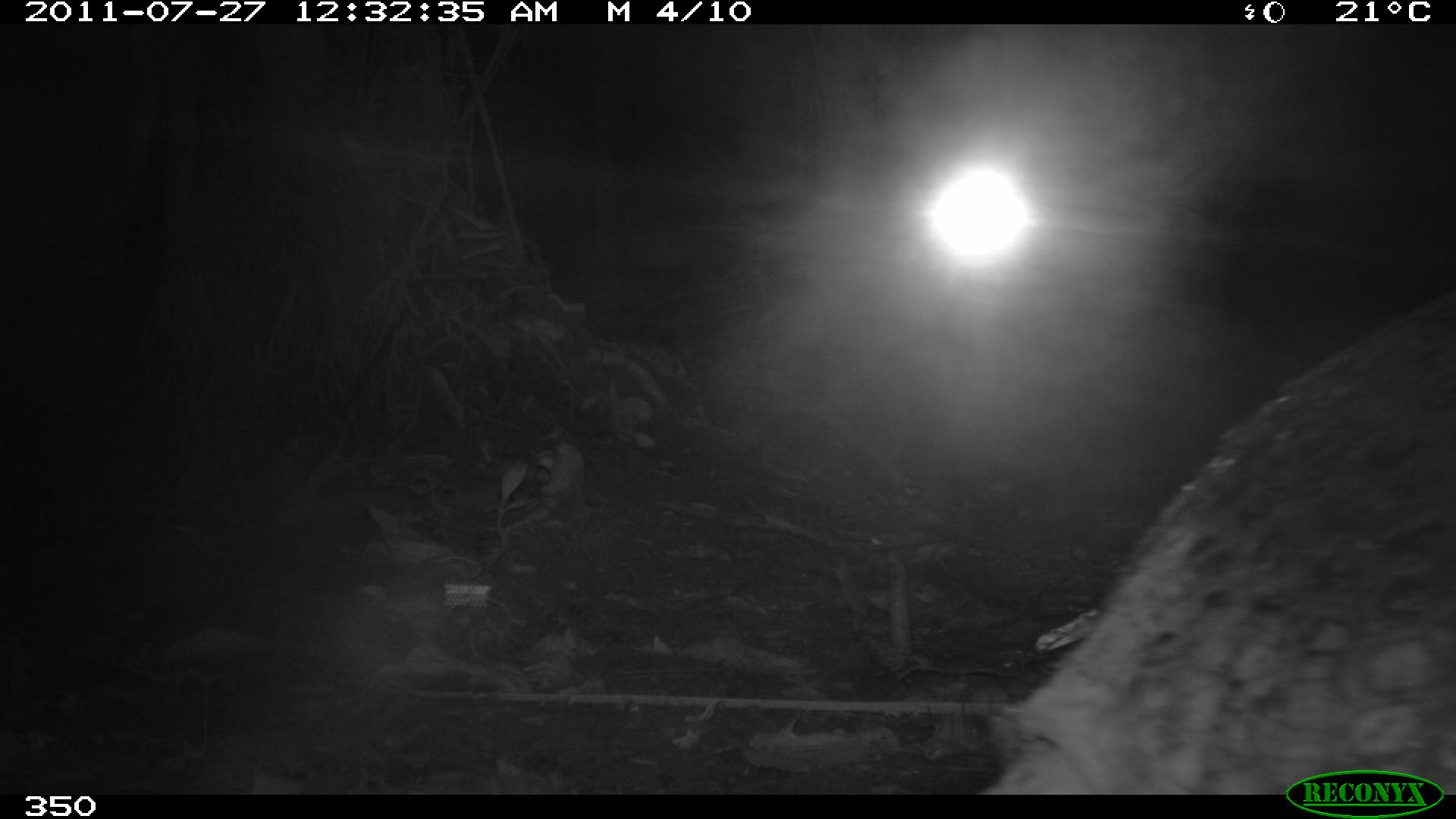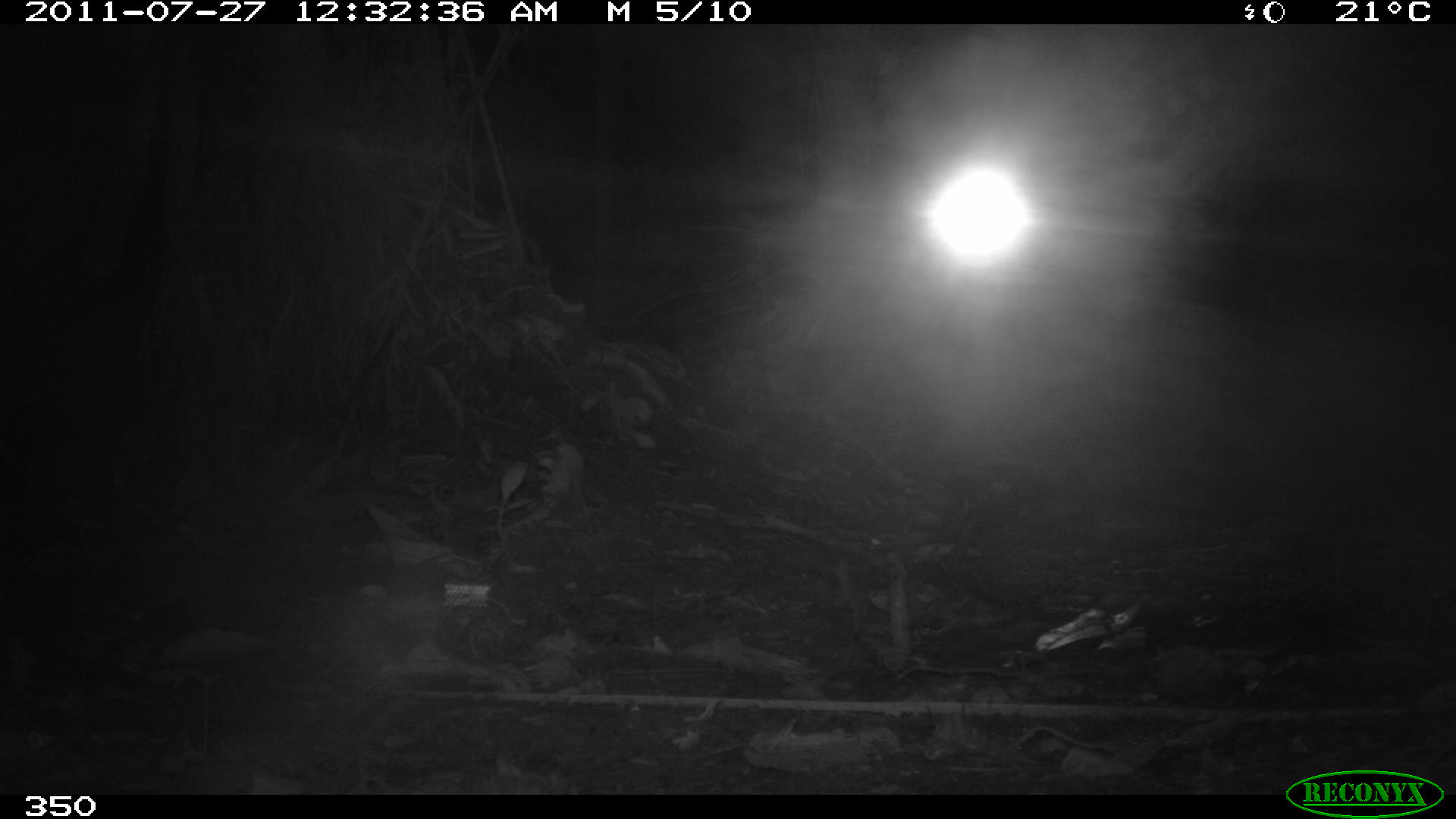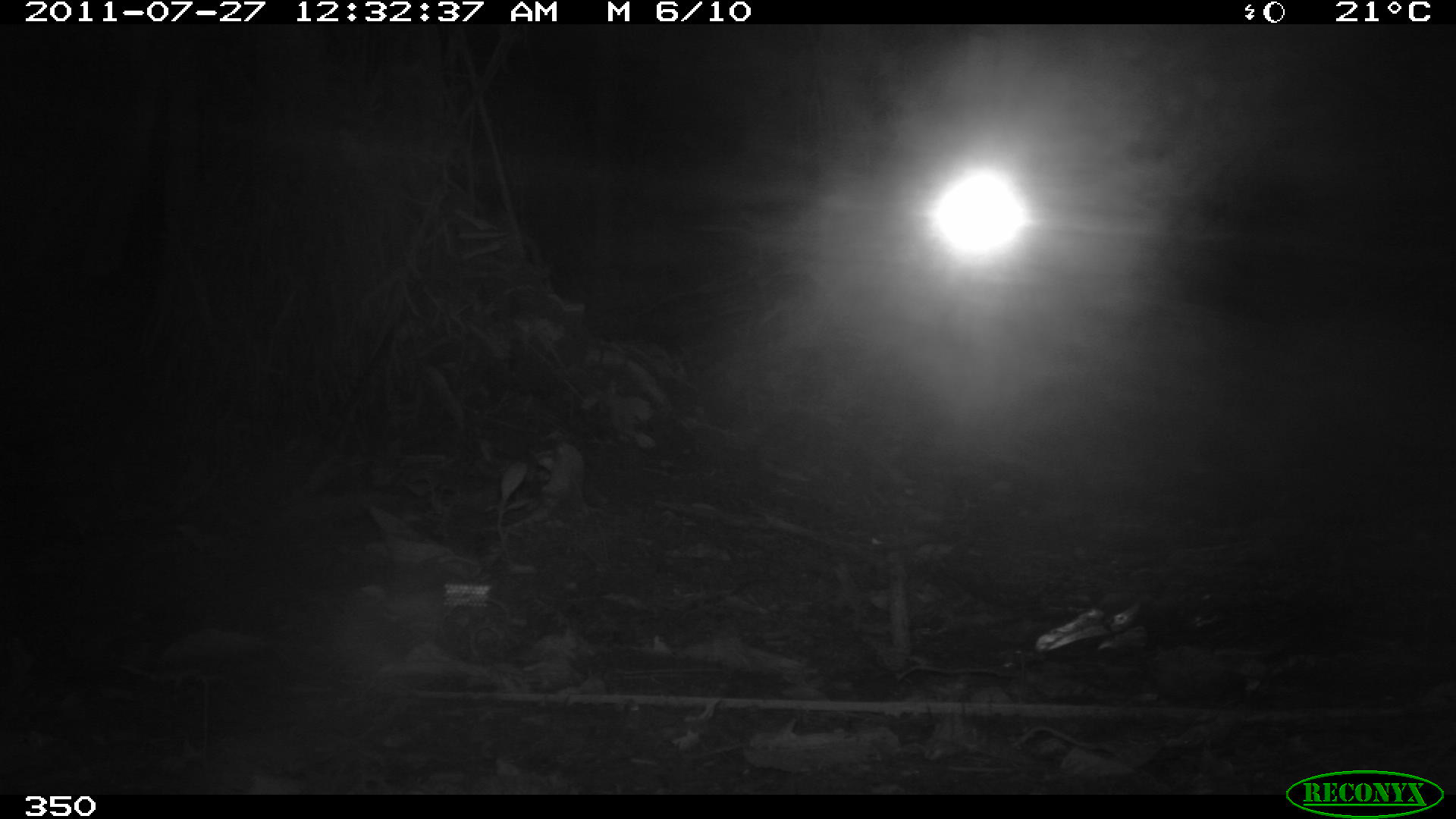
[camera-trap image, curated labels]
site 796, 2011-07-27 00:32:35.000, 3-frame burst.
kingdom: Animalia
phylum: Chordata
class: Mammalia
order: Cingulata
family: Chlamyphoridae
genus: Priodontes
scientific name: Priodontes maximus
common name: giant armadillo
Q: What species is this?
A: Priodontes maximus (giant armadillo).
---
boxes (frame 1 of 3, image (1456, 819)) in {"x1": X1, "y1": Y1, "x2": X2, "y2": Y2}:
priodontes maximus: {"x1": 971, "y1": 292, "x2": 1456, "y2": 793}